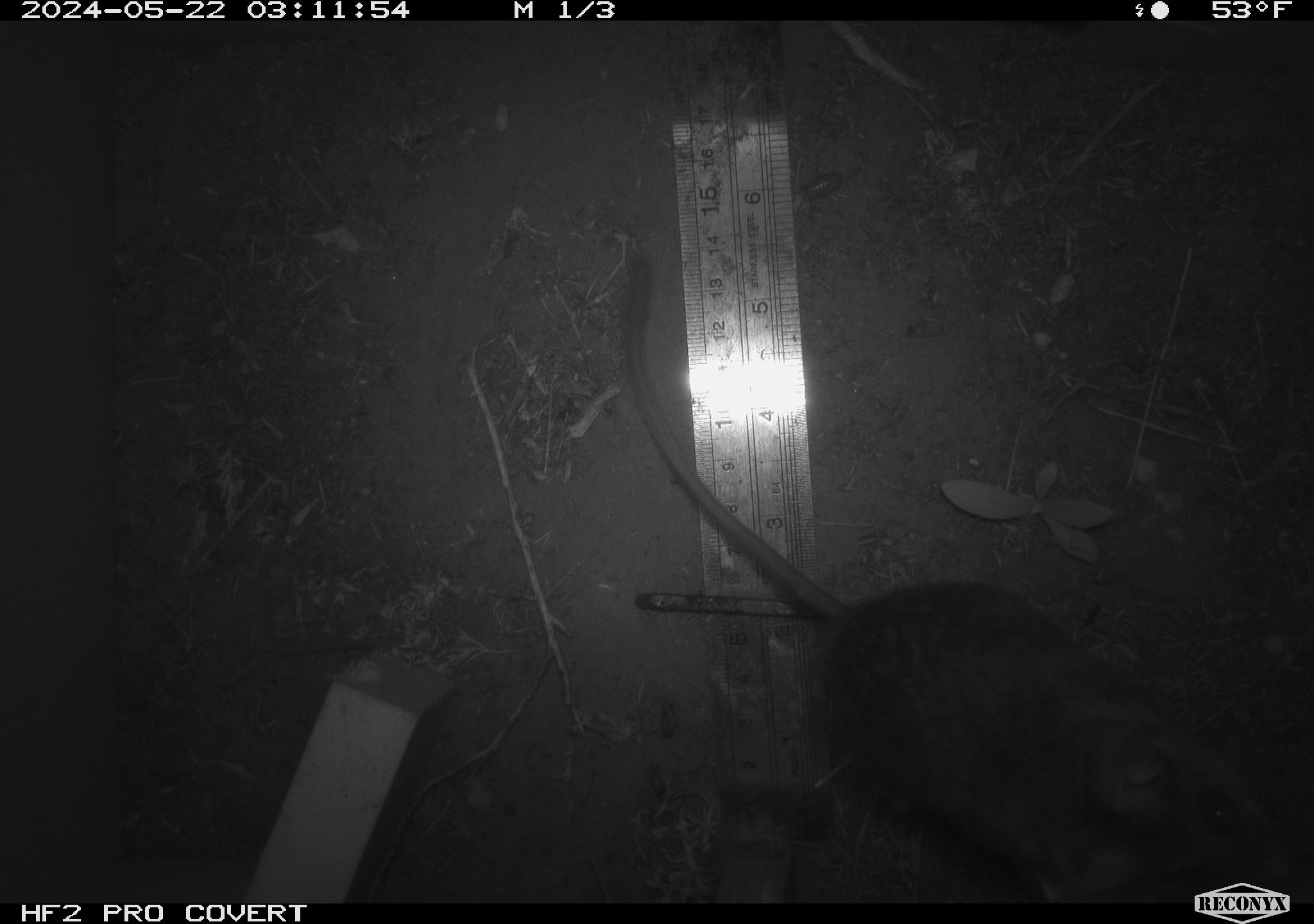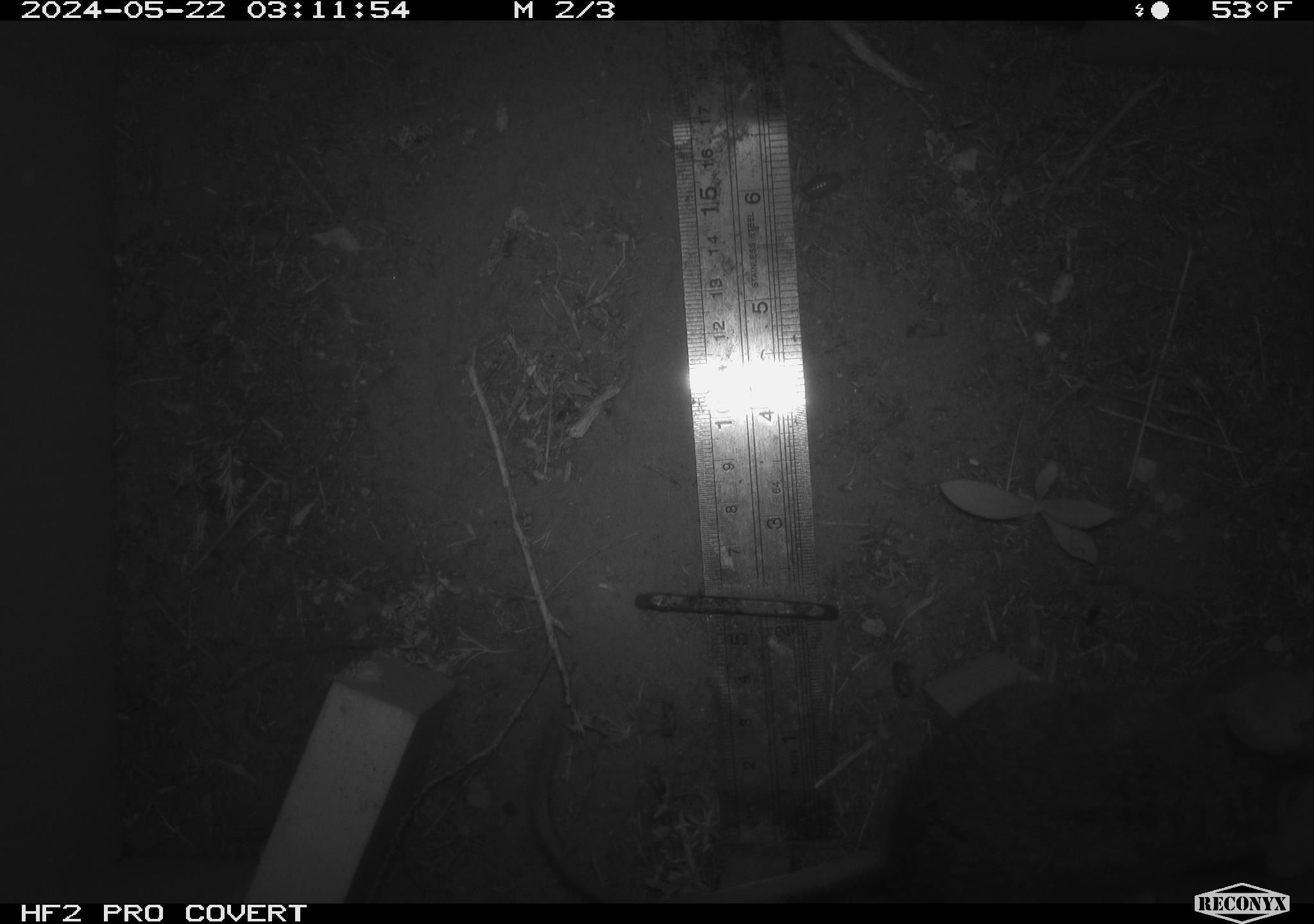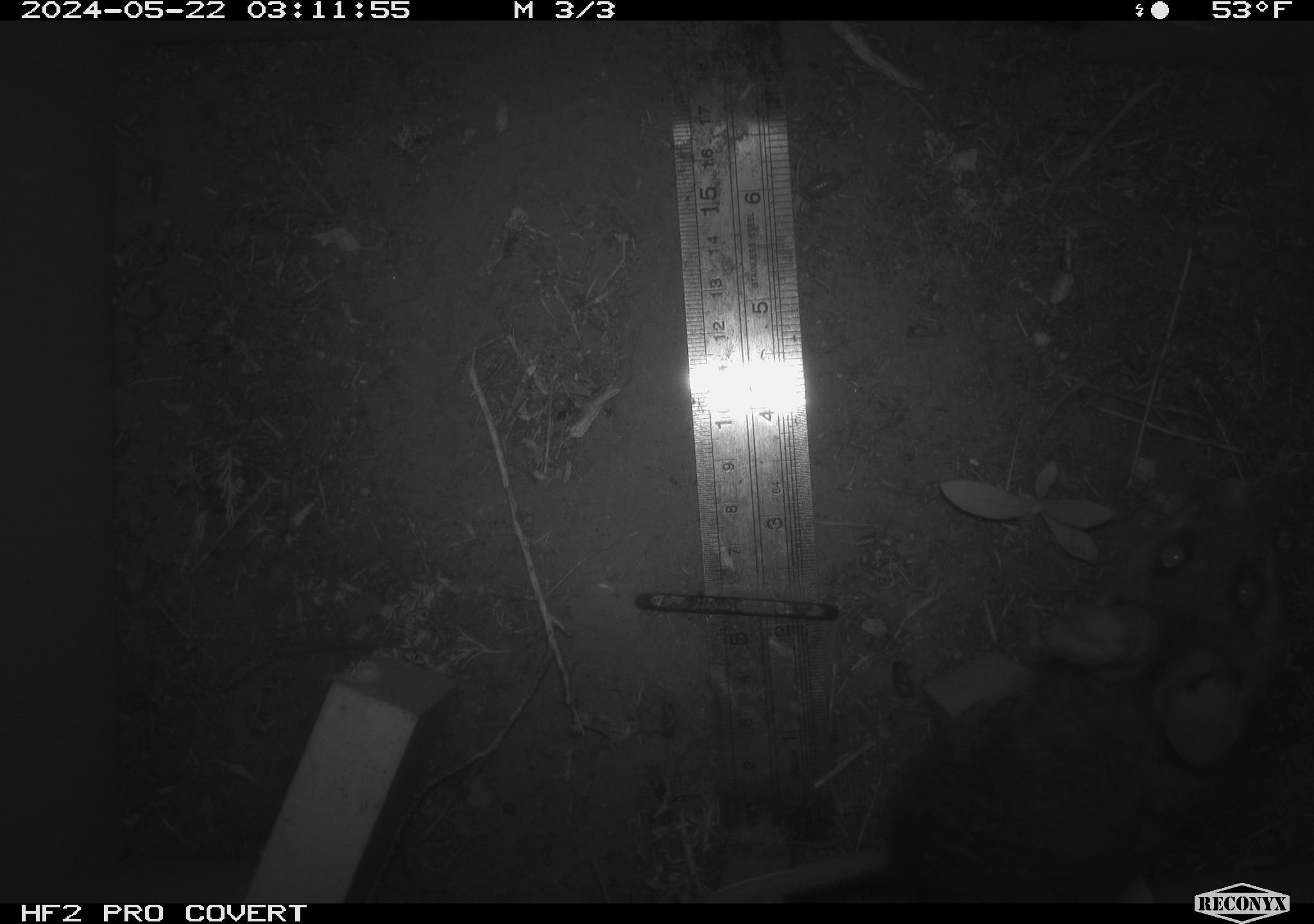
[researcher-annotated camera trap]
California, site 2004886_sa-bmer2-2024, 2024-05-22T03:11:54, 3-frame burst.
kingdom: Animalia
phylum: Chordata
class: Mammalia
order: Rodentia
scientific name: Rodentia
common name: woodrat or rat or mouse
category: woodrat or rat or mouse species